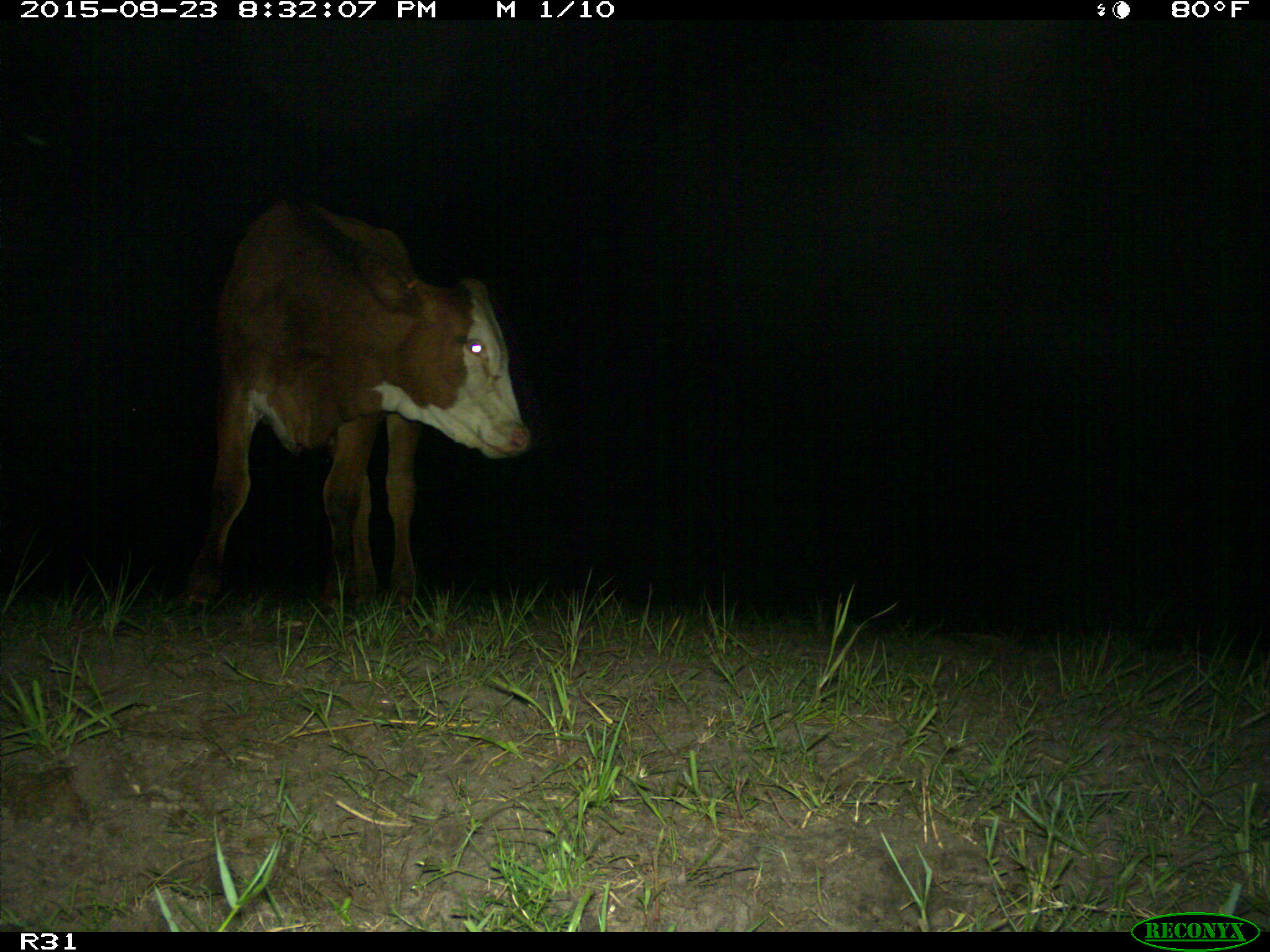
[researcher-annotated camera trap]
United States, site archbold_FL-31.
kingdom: Animalia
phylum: Chordata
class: Mammalia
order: Artiodactyla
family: Bovidae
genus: Bos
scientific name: Bos taurus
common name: domestic cow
Bos taurus (domestic cow).